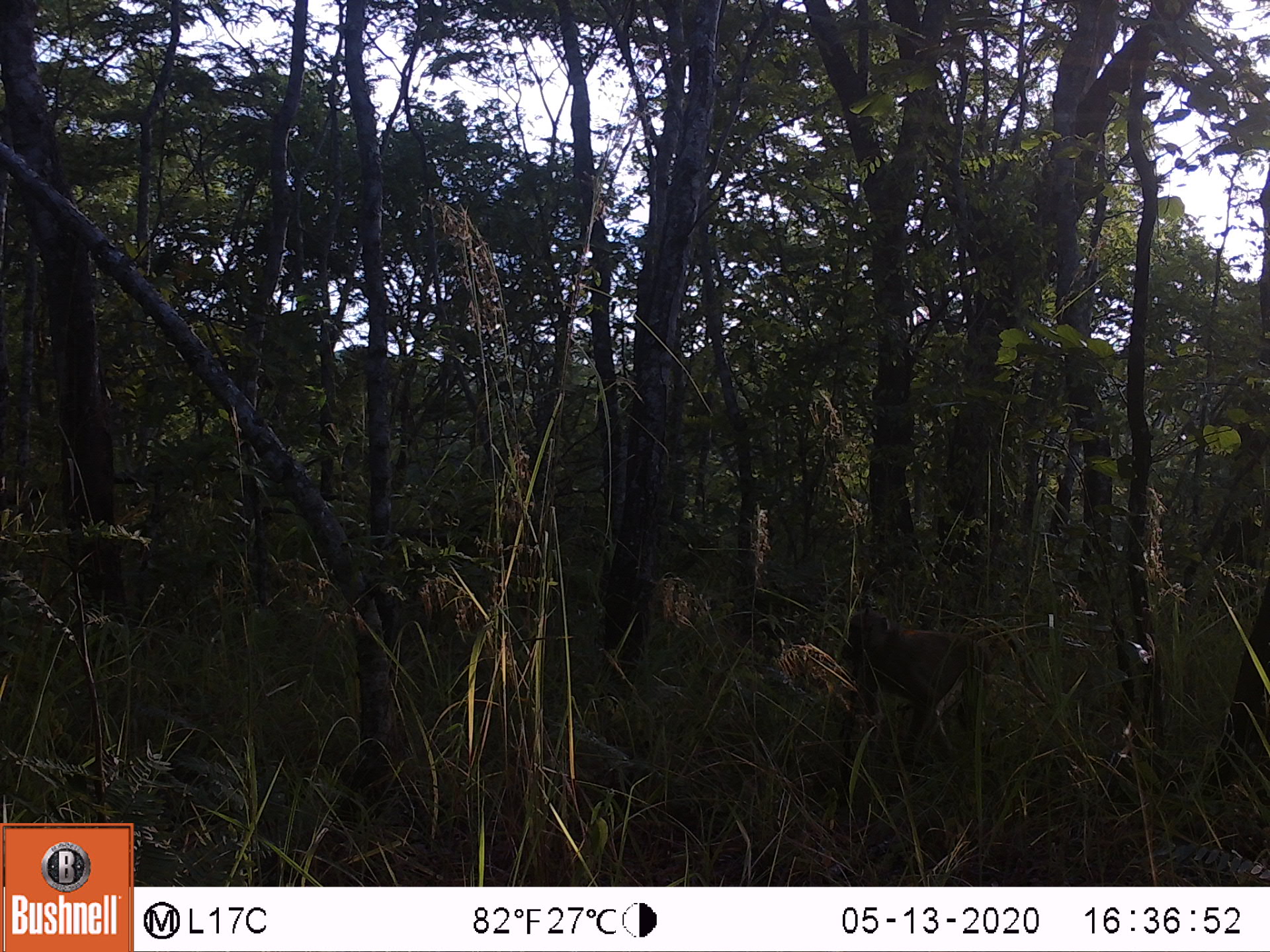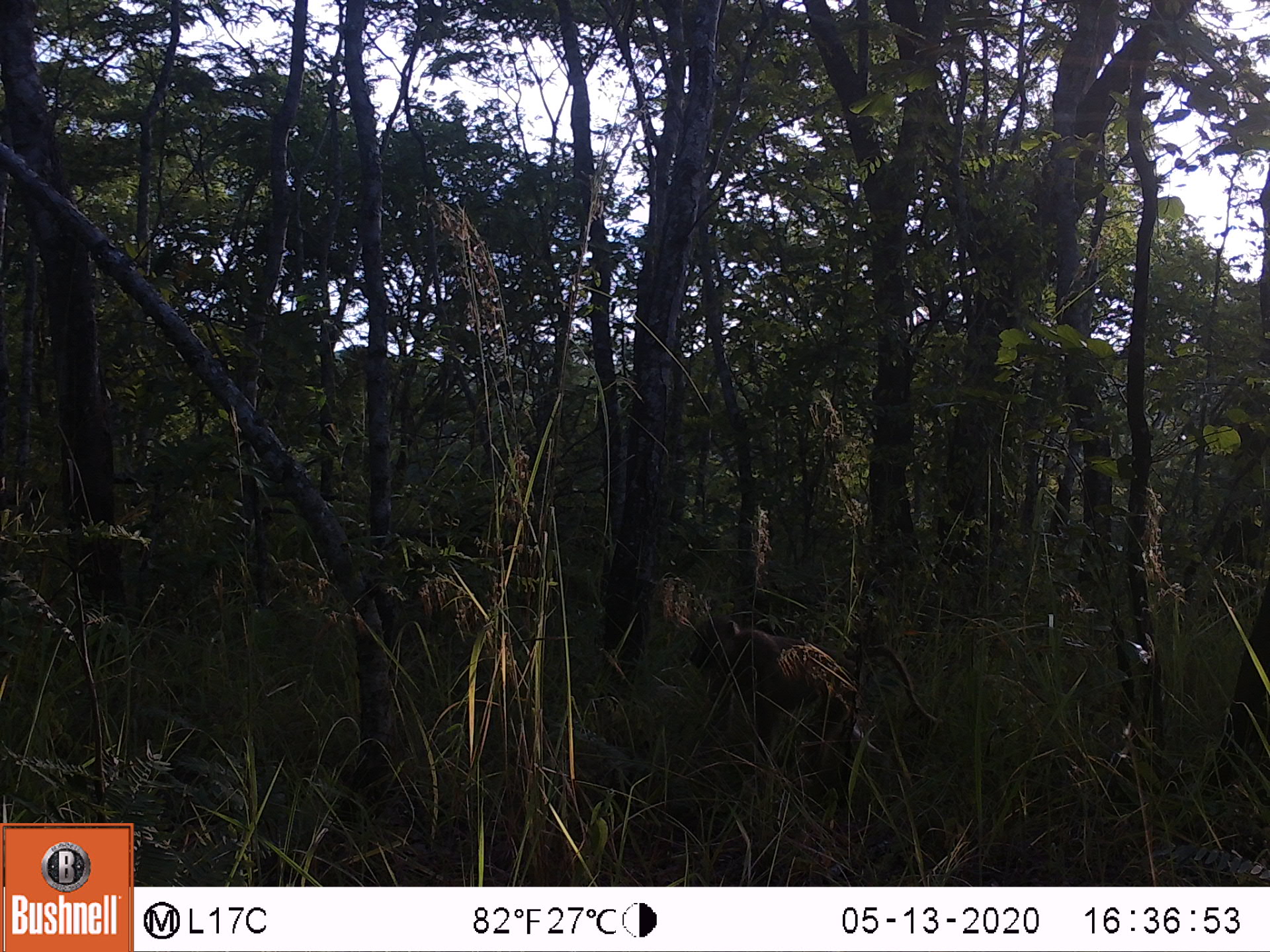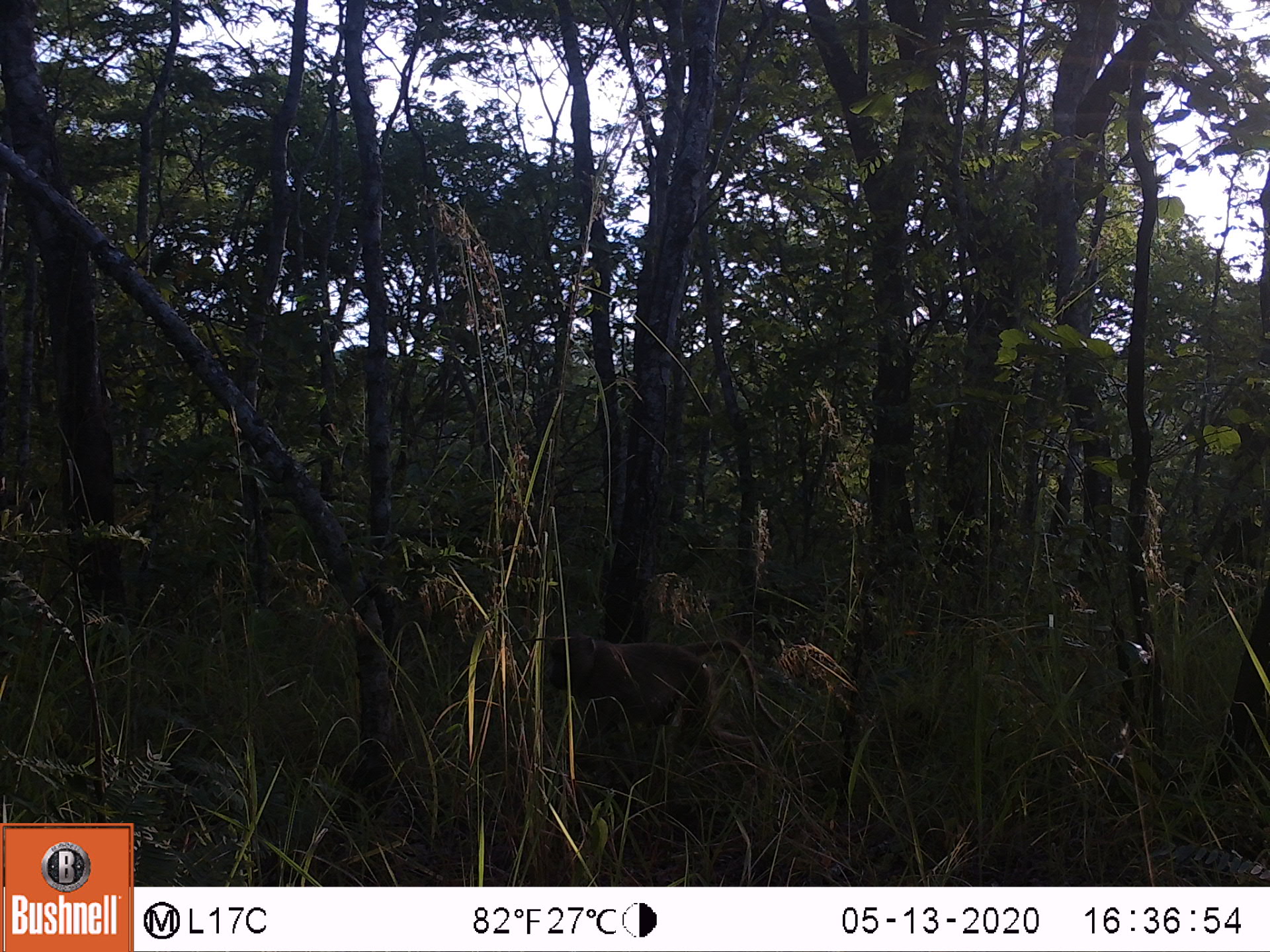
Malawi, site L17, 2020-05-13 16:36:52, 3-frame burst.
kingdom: Animalia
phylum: Chordata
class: Mammalia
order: Primates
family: Cercopithecidae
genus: Papio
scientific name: Papio cynocephalus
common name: yellow baboon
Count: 1.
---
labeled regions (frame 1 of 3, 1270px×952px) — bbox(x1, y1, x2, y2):
yellow baboon: bbox(830, 604, 1049, 787)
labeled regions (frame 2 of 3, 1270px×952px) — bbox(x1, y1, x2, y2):
yellow baboon: bbox(683, 611, 939, 772)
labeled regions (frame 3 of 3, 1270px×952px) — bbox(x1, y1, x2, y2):
yellow baboon: bbox(536, 627, 789, 772)